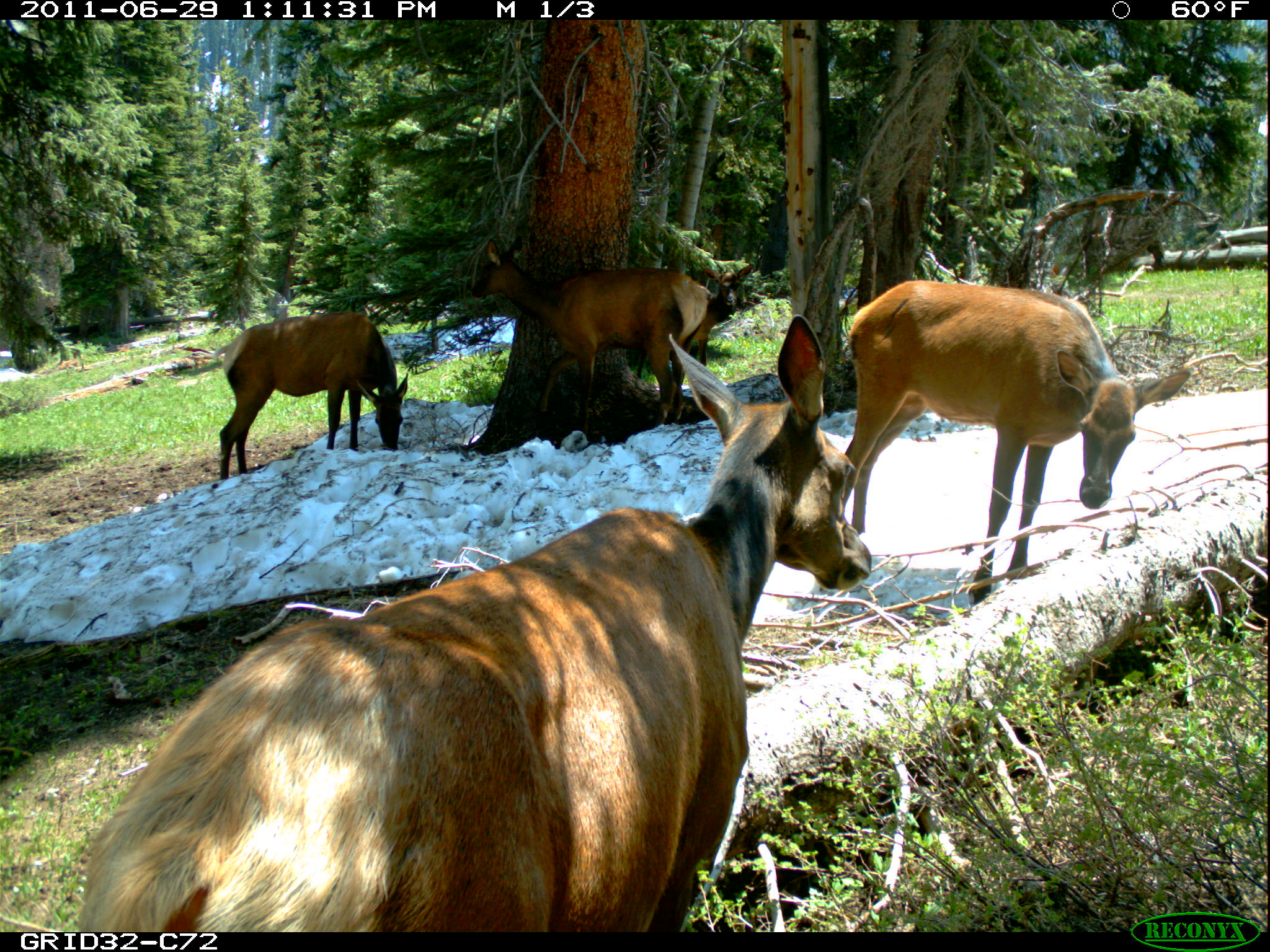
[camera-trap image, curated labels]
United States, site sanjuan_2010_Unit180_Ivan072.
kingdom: Animalia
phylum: Chordata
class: Mammalia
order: Artiodactyla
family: Cervidae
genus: Cervus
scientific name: Cervus elaphus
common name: red deer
Cervus elaphus (red deer).